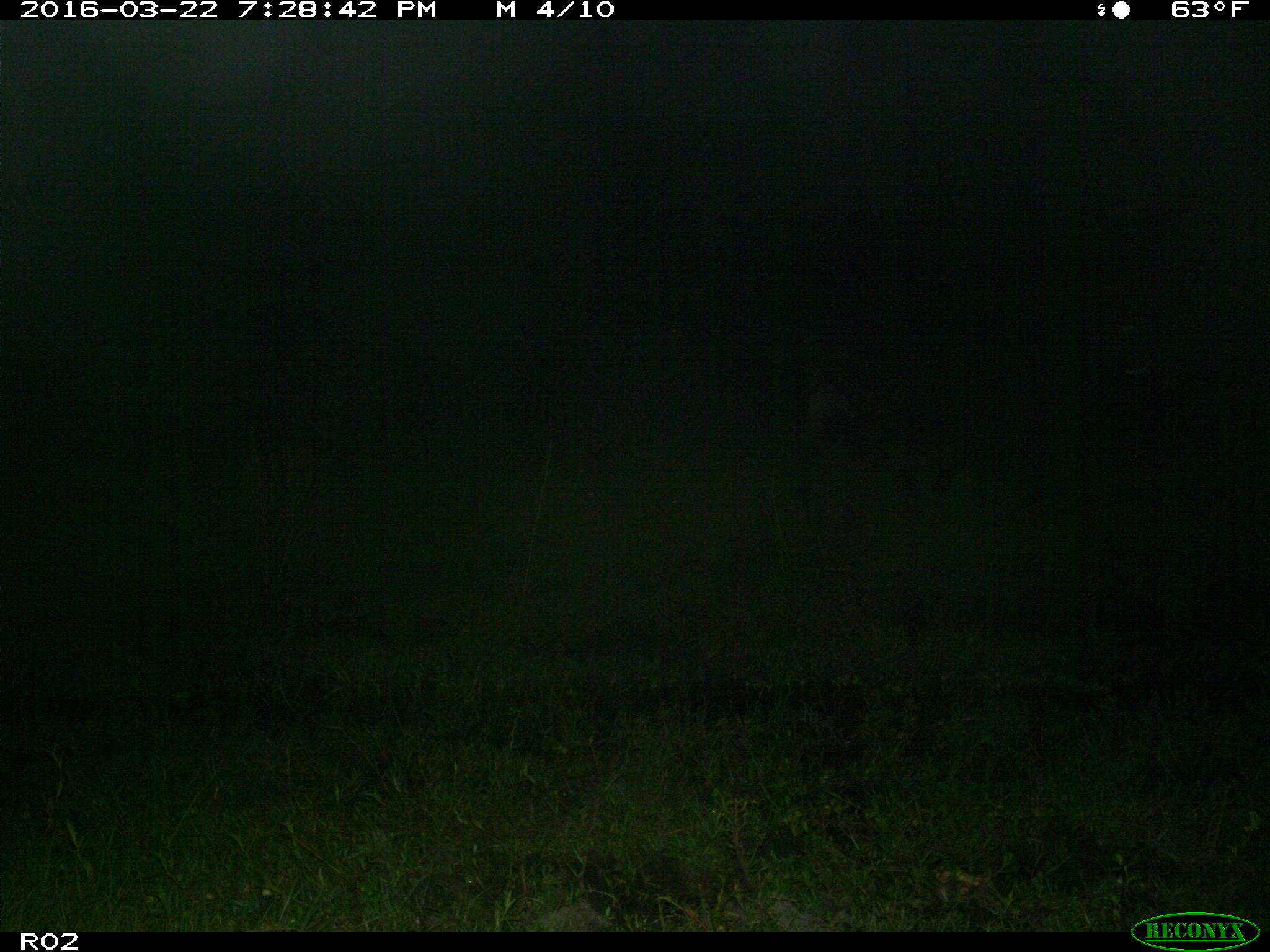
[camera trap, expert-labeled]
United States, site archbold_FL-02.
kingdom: Animalia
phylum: Chordata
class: Mammalia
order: Artiodactyla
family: Bovidae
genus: Bos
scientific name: Bos taurus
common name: domestic cow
Bos taurus (domestic cow).